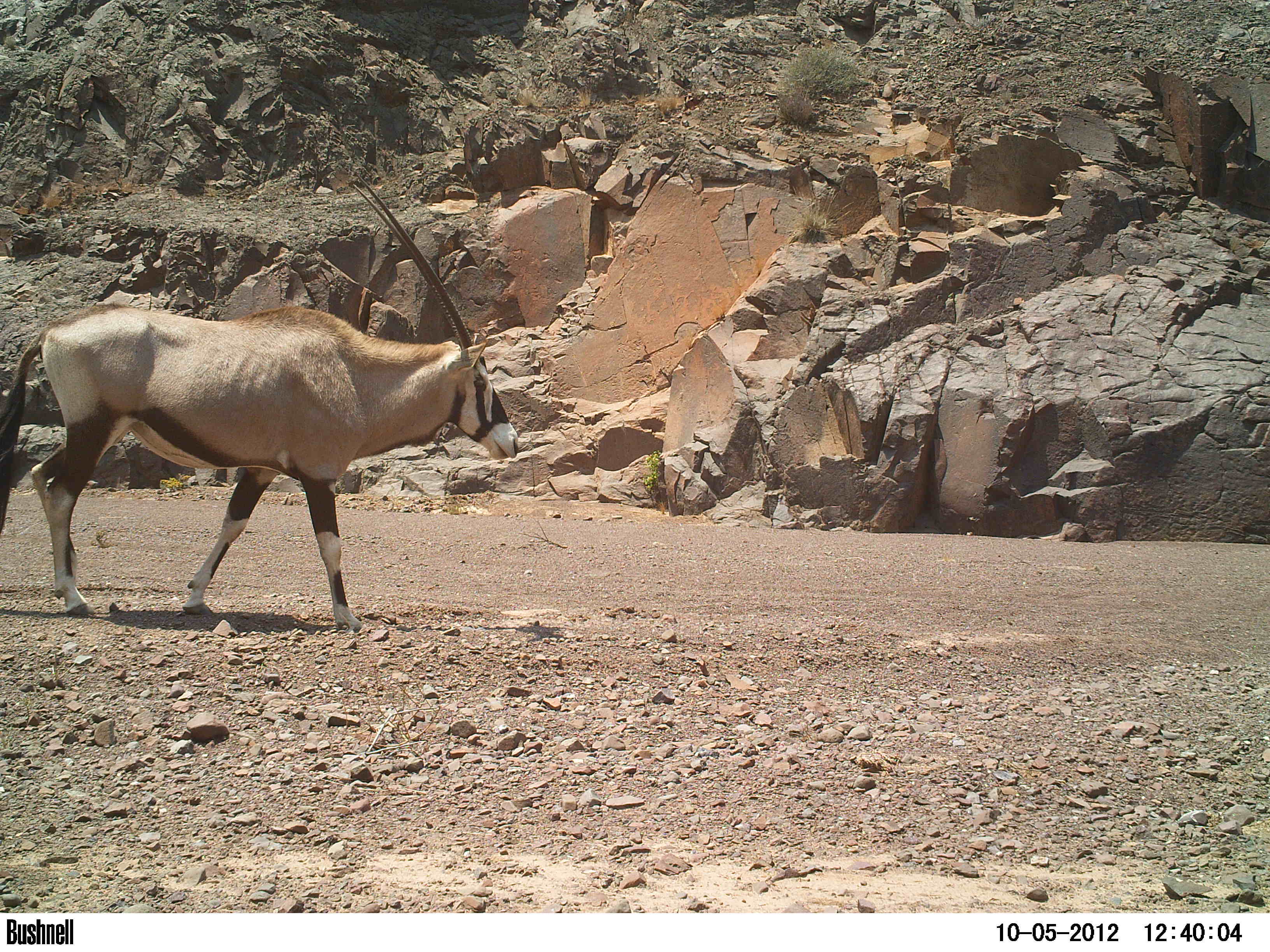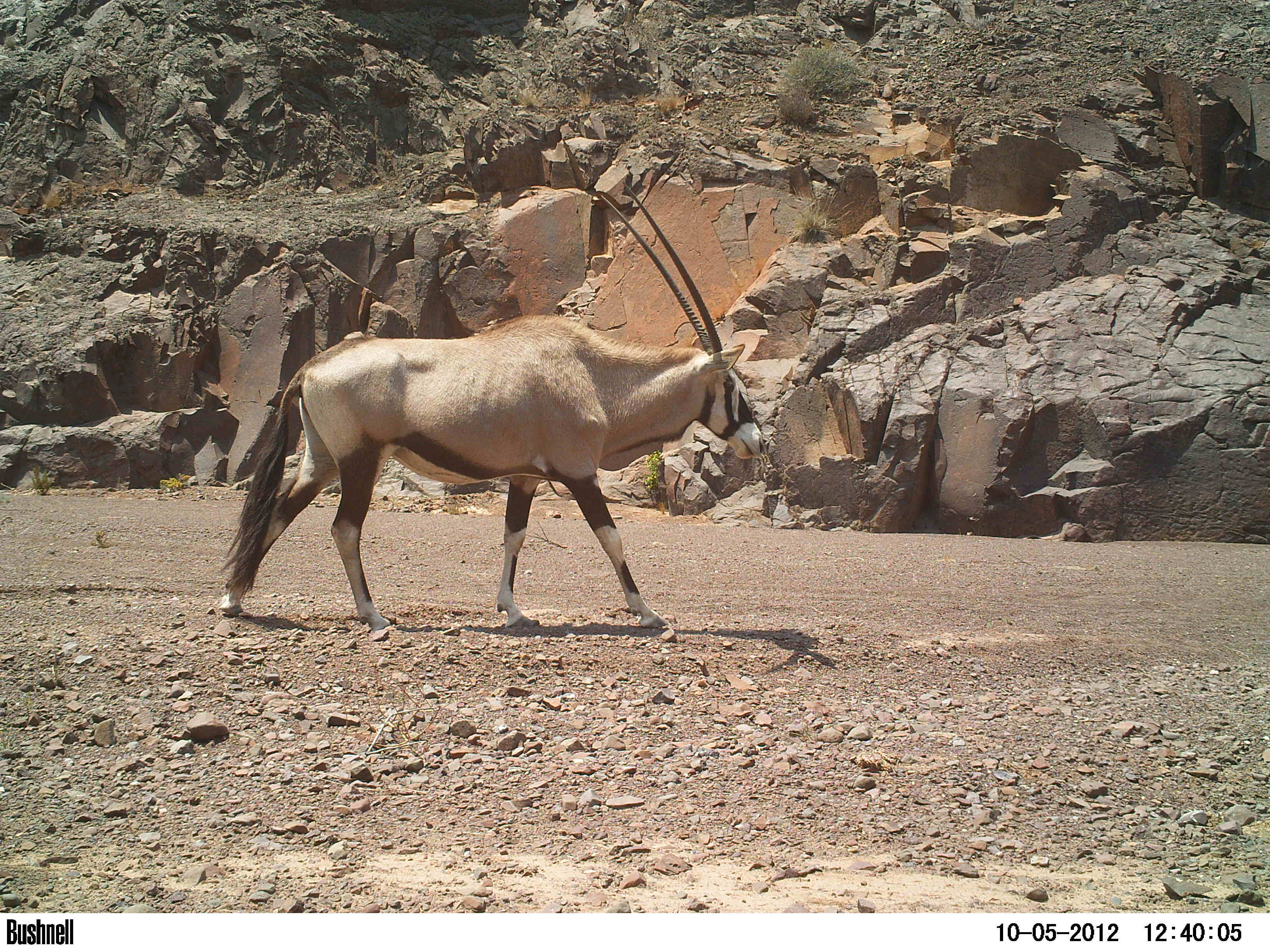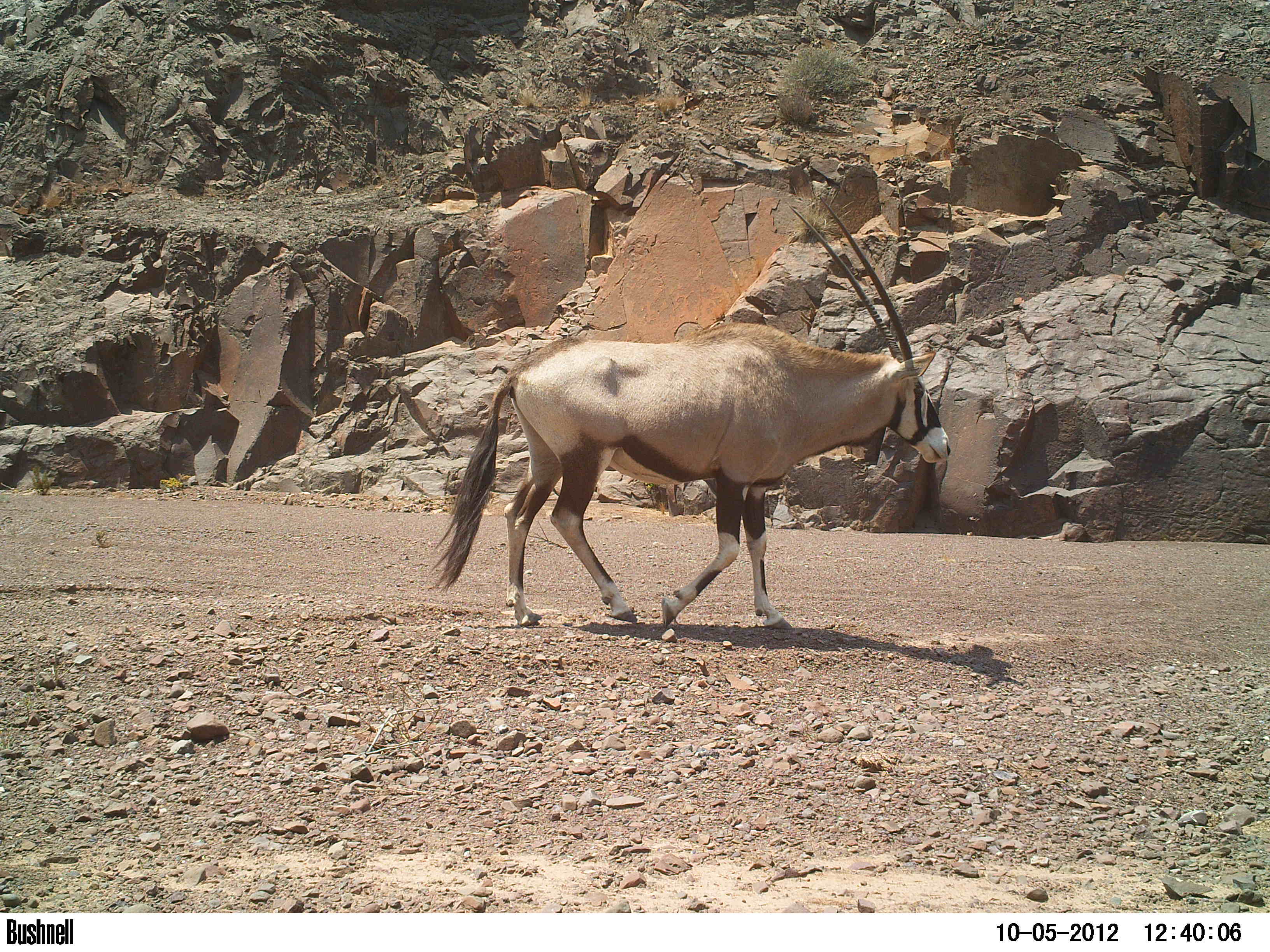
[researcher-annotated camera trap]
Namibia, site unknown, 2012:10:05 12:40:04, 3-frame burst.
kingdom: Animalia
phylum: Chordata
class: Mammalia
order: Artiodactyla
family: Bovidae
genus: Oryx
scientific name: Oryx gazella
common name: gemsbok